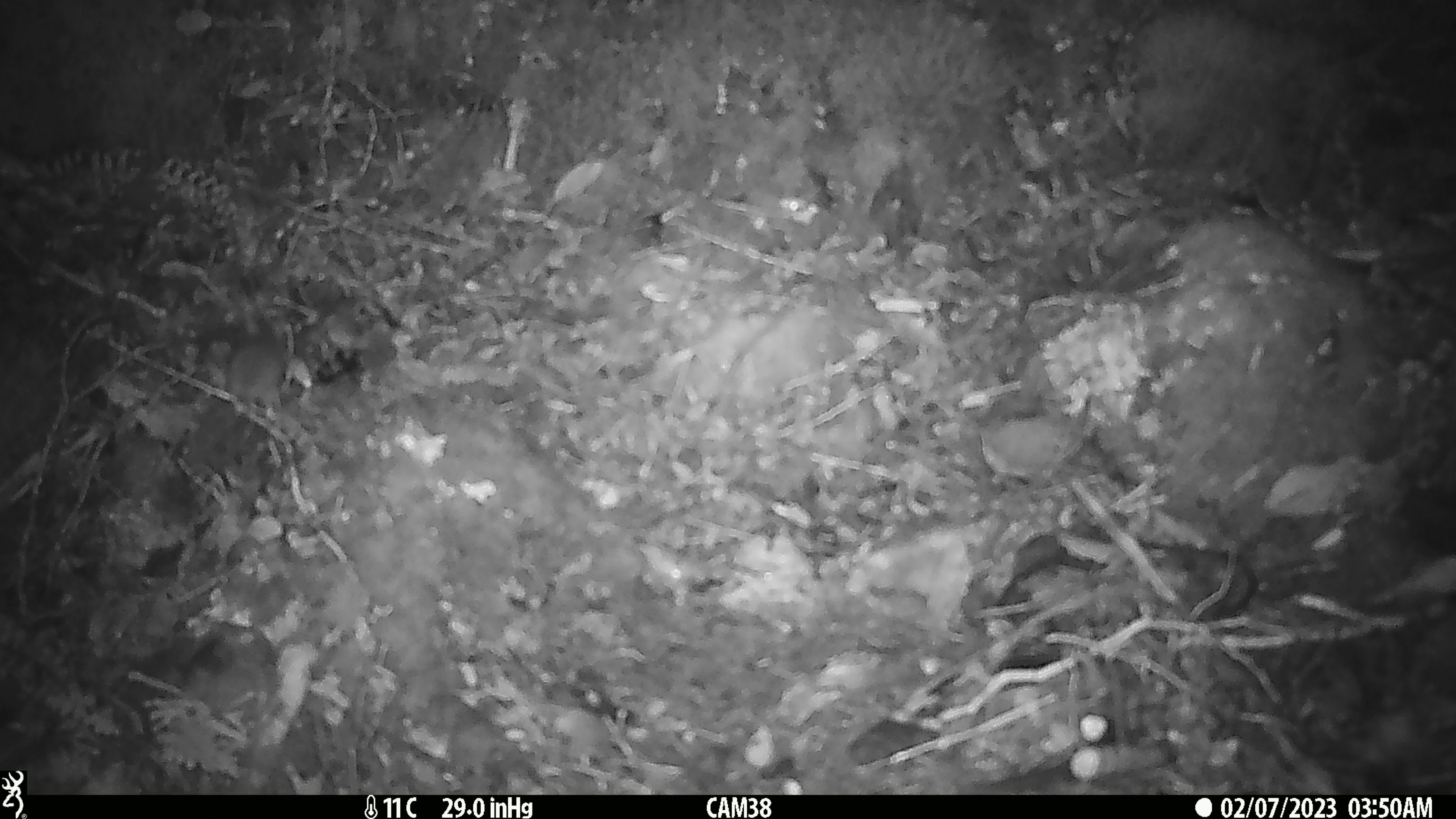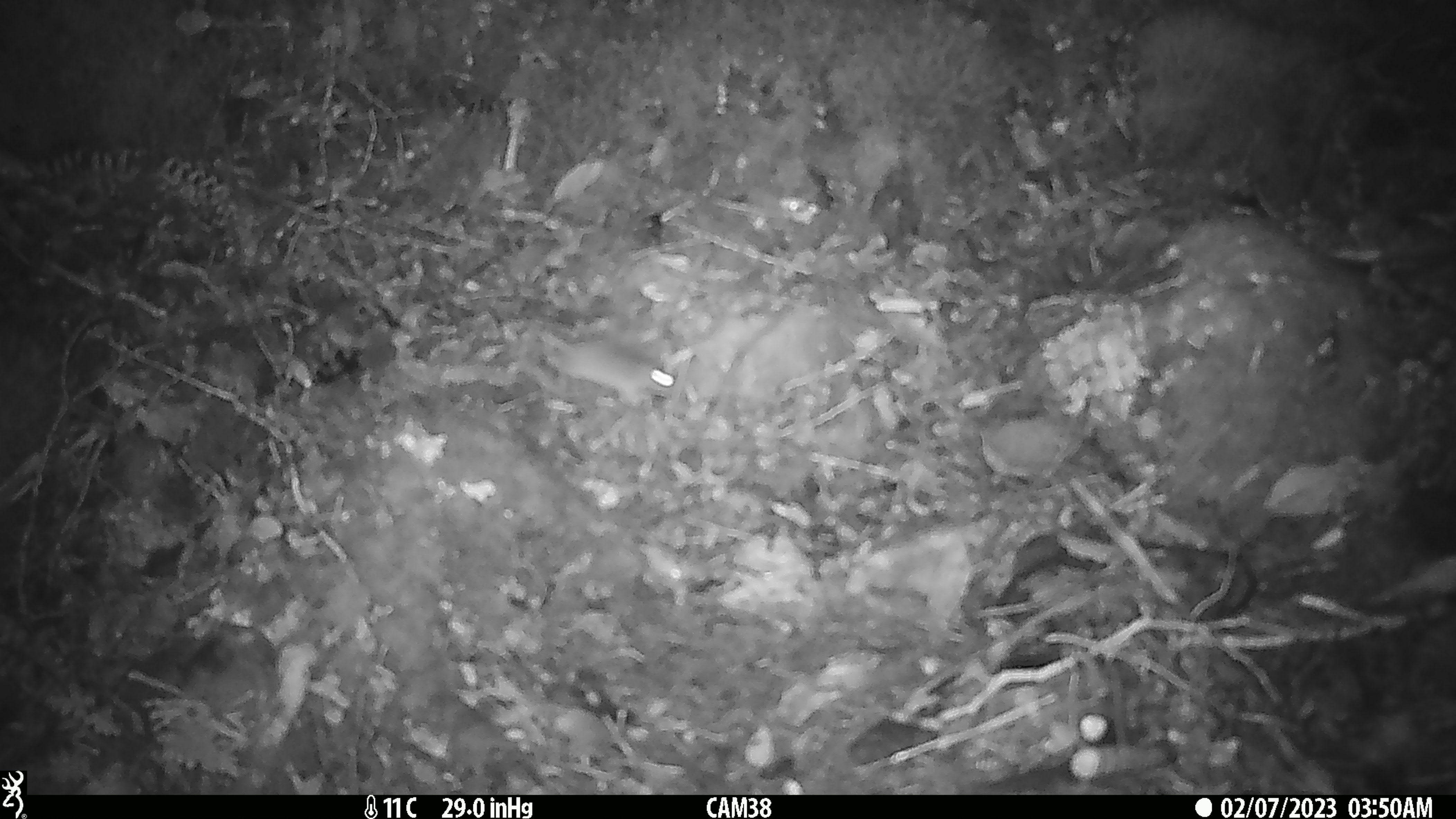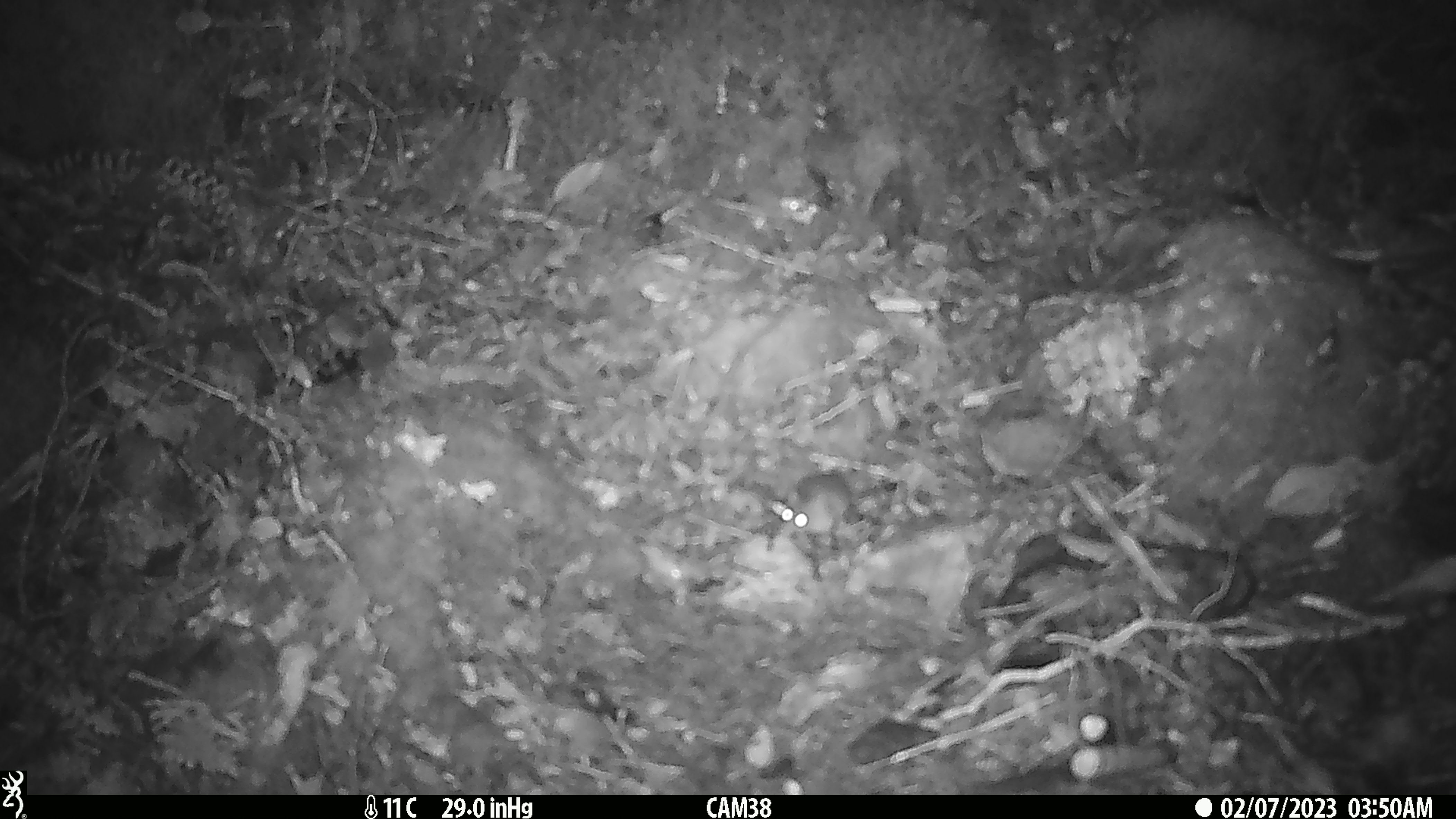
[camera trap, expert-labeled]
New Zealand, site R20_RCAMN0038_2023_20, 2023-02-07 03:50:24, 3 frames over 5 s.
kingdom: Animalia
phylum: Chordata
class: Mammalia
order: Rodentia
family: Muridae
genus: Mus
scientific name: Mus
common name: mouse